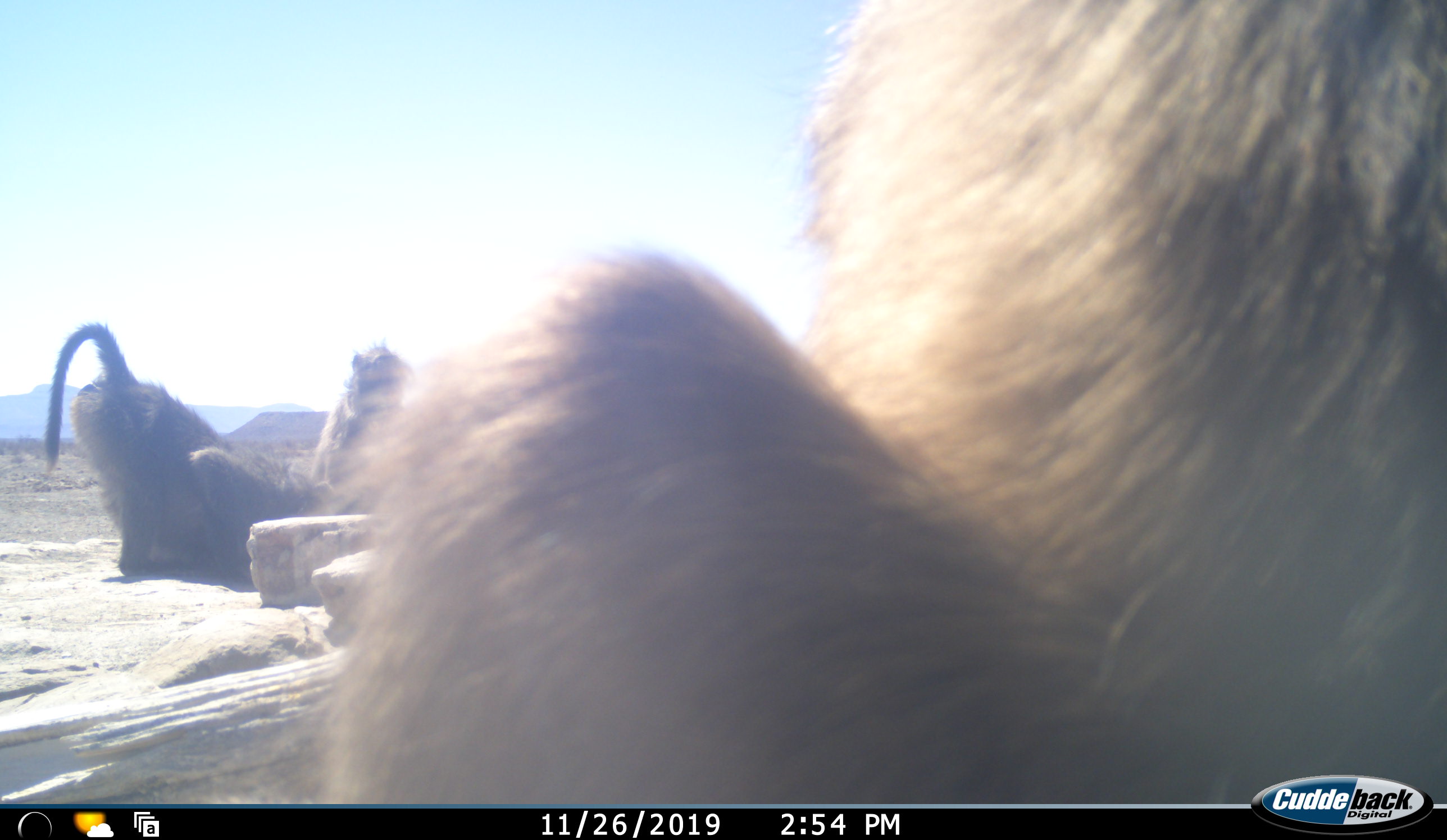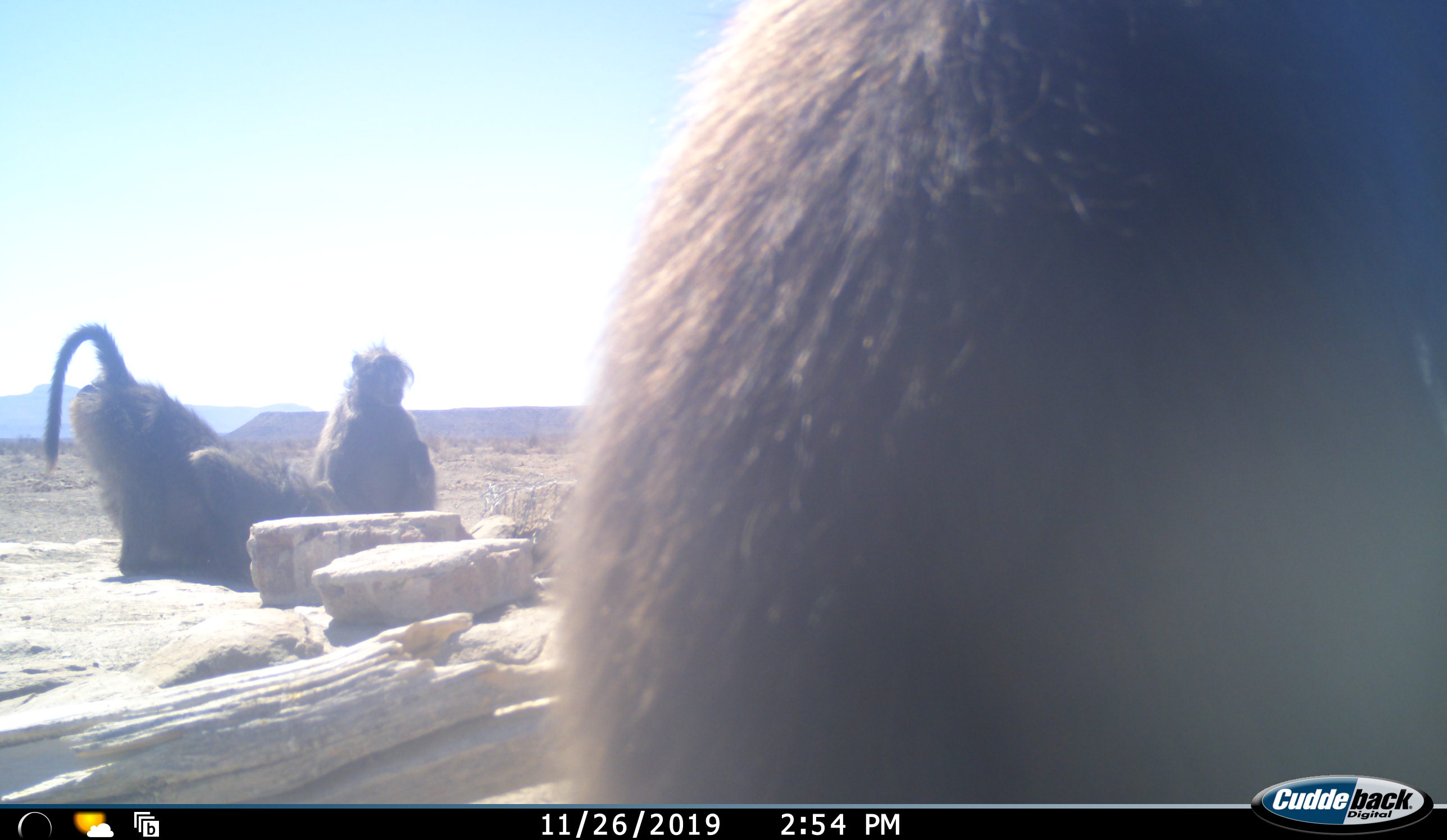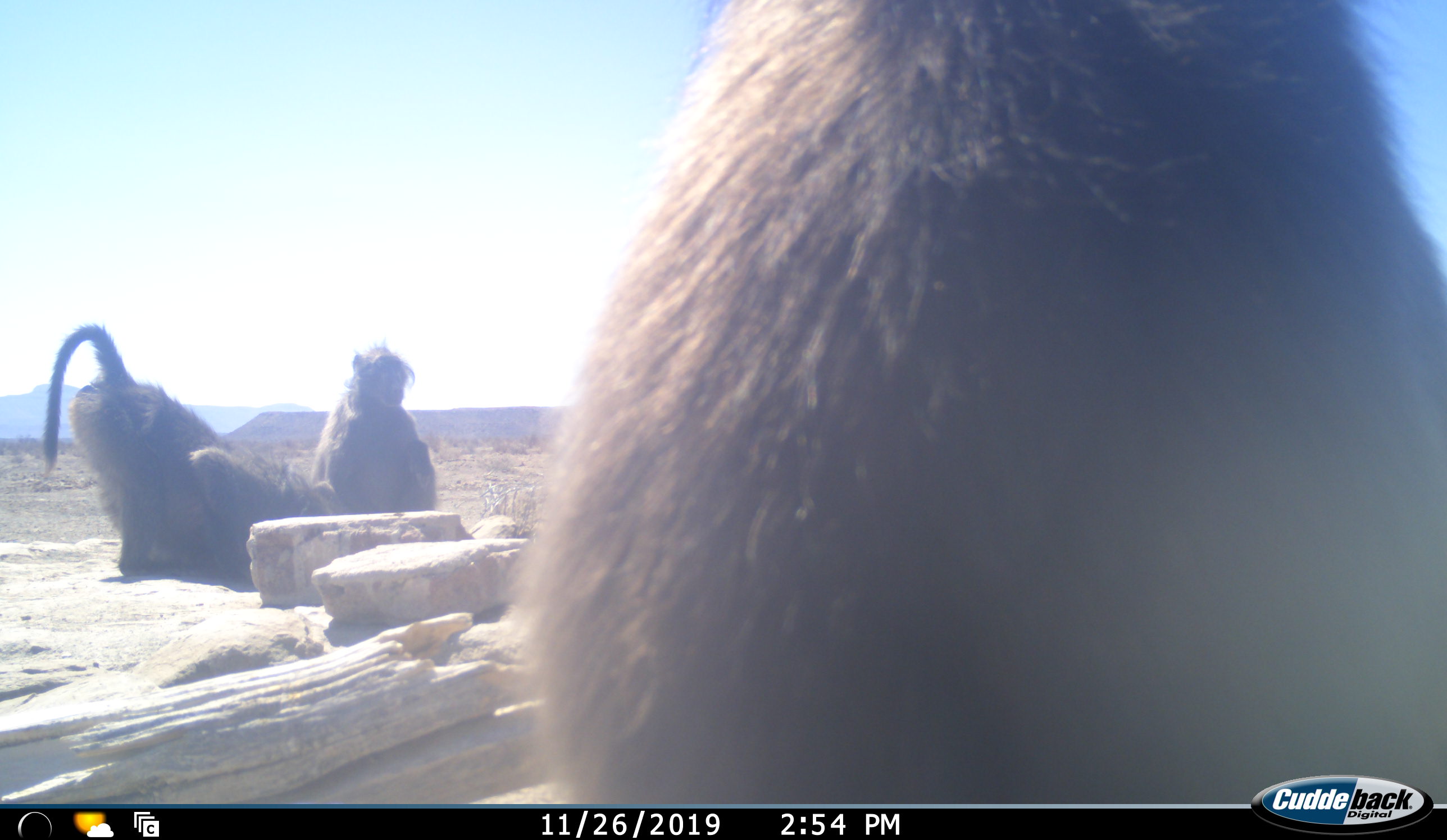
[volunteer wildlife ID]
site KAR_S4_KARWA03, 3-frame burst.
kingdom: Animalia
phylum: Chordata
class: Mammalia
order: Primates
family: Cercopithecidae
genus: Papio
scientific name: Papio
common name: baboon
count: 3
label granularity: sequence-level